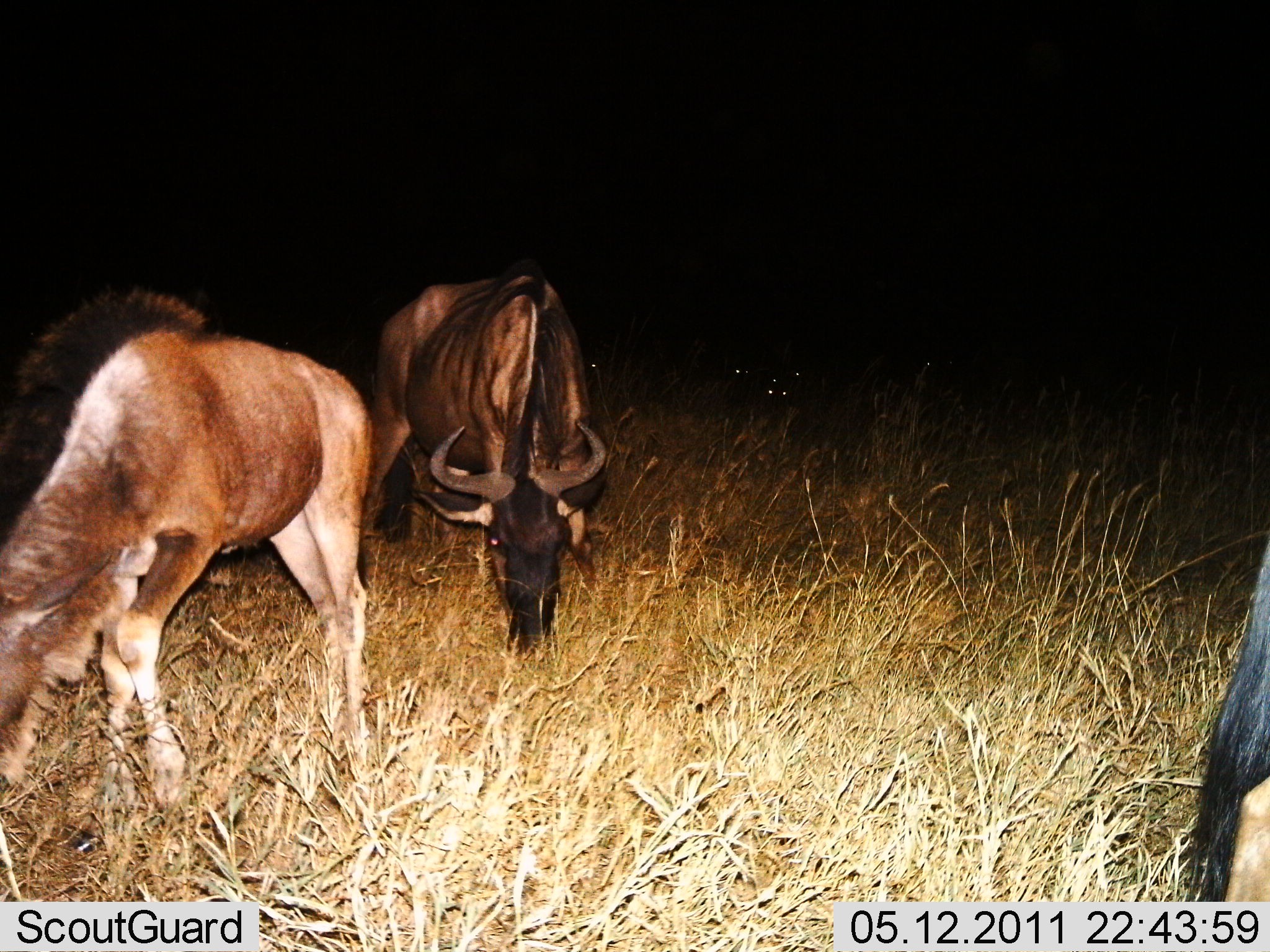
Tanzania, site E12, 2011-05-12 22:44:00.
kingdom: Animalia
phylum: Chordata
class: Mammalia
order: Artiodactyla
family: Bovidae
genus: Connochaetes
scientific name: Connochaetes taurinus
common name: blue wildebeest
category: wildebeest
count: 3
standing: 36%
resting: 0%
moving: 0%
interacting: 0%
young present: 9%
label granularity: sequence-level